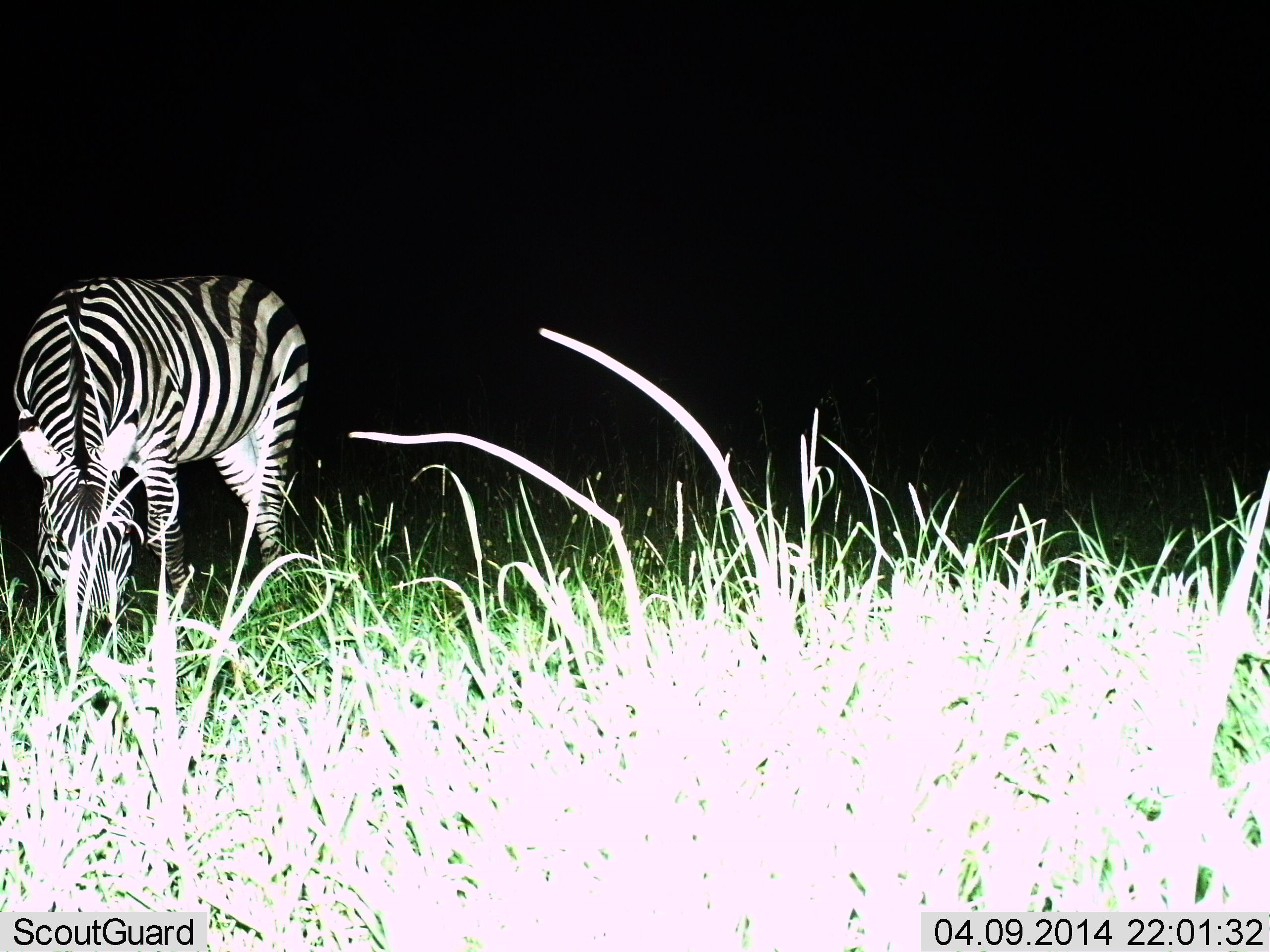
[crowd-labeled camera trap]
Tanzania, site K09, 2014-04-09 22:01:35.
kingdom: Animalia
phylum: Chordata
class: Mammalia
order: Perissodactyla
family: Equidae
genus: Equus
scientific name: Equus quagga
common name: plains zebra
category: zebra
Zebra (plains zebra) (Equus quagga), count 1. Behavior (volunteer vote fractions): standing 13%, resting 0%, moving 2%, interacting 0%. Young present (vote fraction): 0%. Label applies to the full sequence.